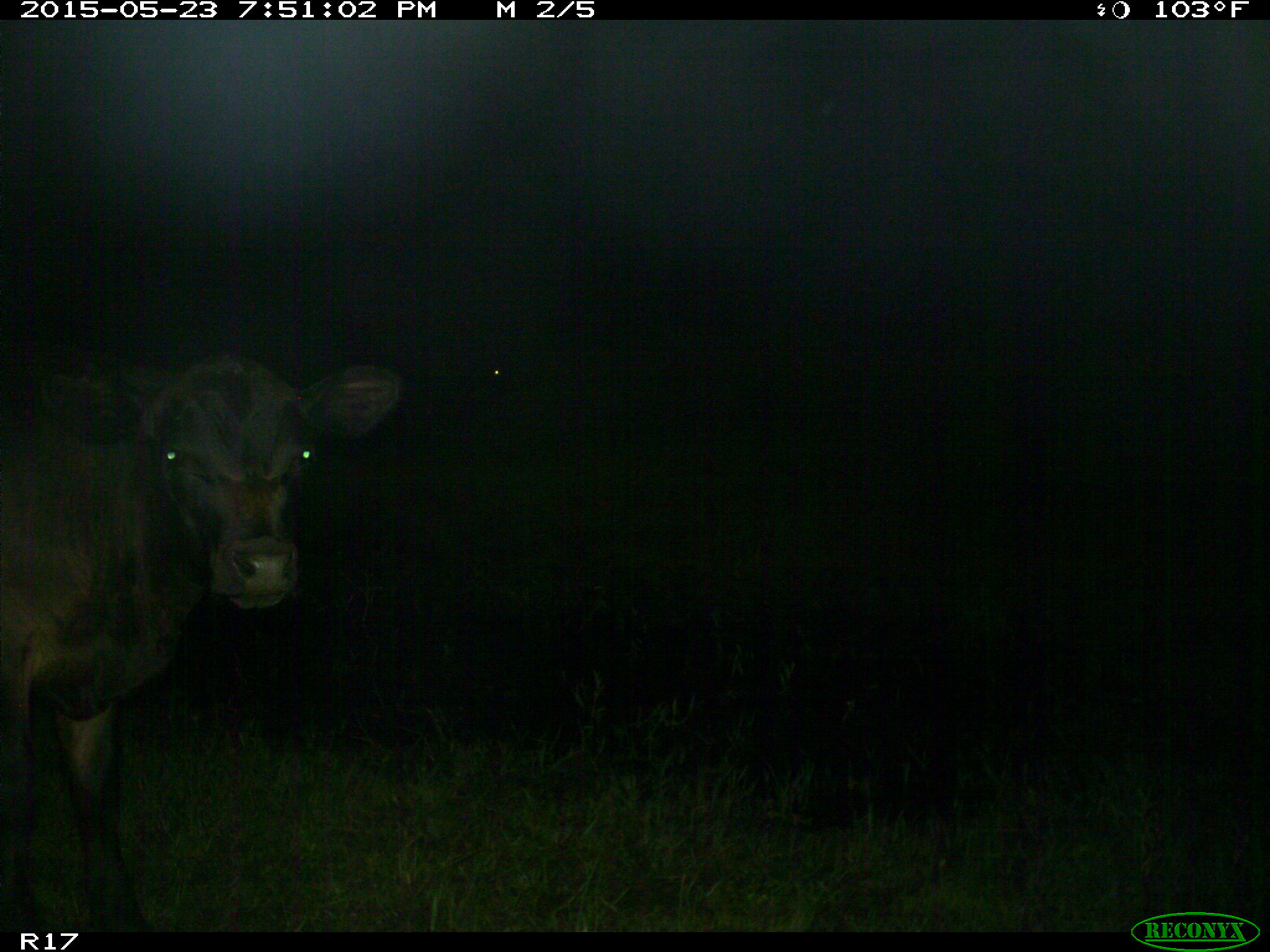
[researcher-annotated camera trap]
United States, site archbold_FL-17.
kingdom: Animalia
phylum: Chordata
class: Mammalia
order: Artiodactyla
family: Bovidae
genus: Bos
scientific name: Bos taurus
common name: domestic cow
Bos taurus (domestic cow).